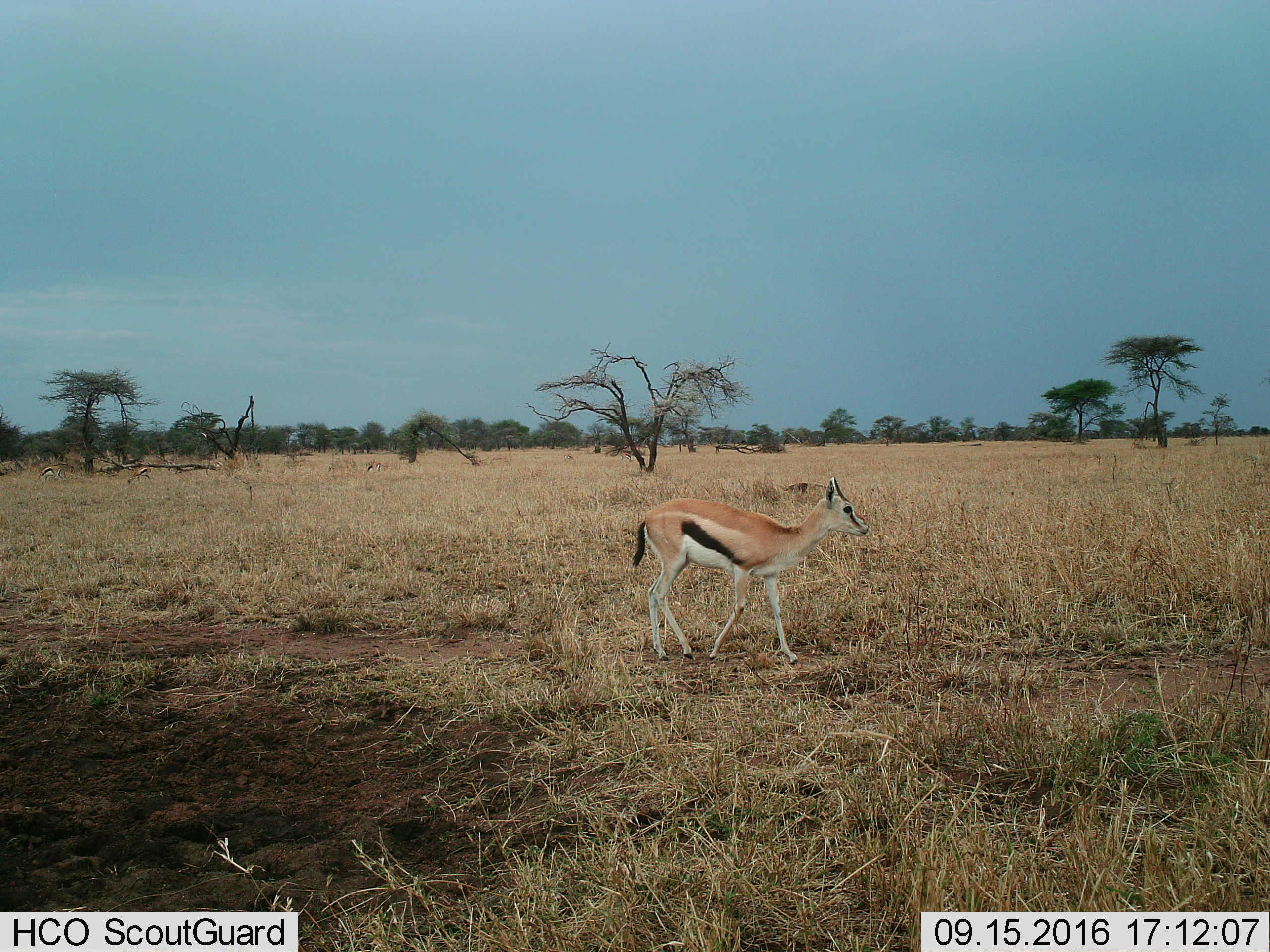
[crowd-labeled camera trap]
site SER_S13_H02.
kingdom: Animalia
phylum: Chordata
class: Mammalia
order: Artiodactyla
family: Bovidae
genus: Eudorcas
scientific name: Eudorcas thomsonii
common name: thomson's gazelle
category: gazellethomsons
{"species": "gazellethomsons (thomson's gazelle) (Eudorcas thomsonii)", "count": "1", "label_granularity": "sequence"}